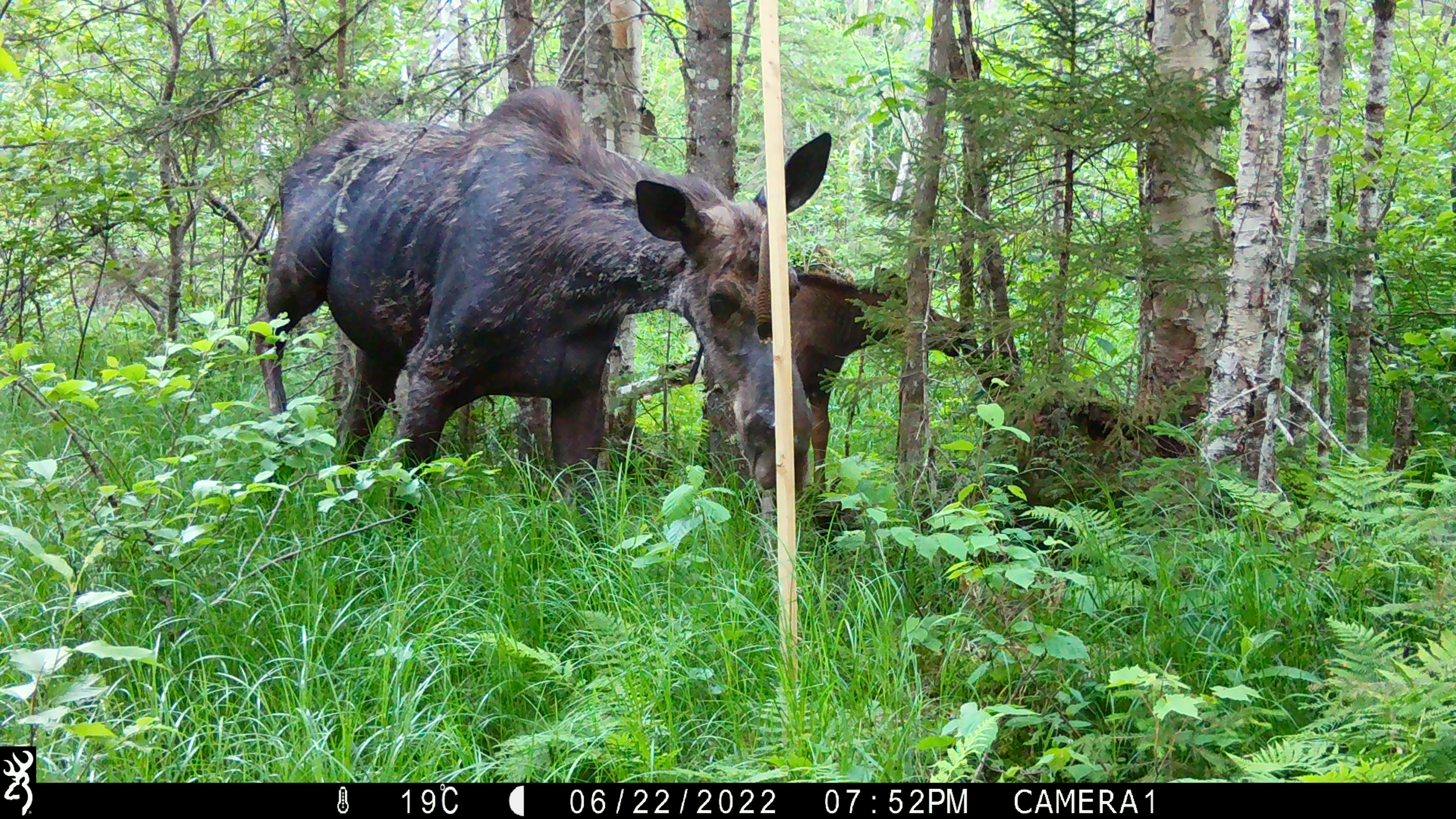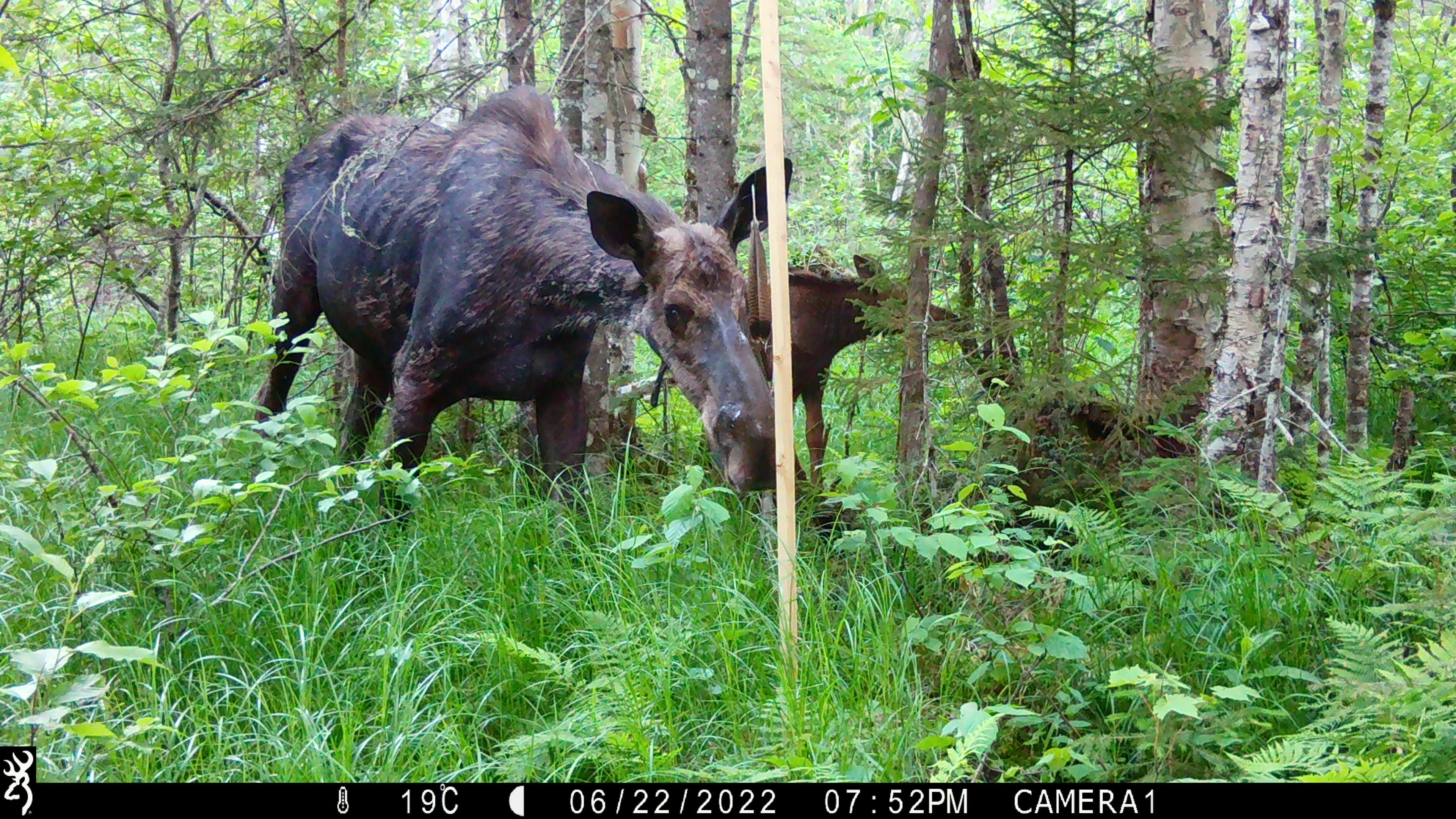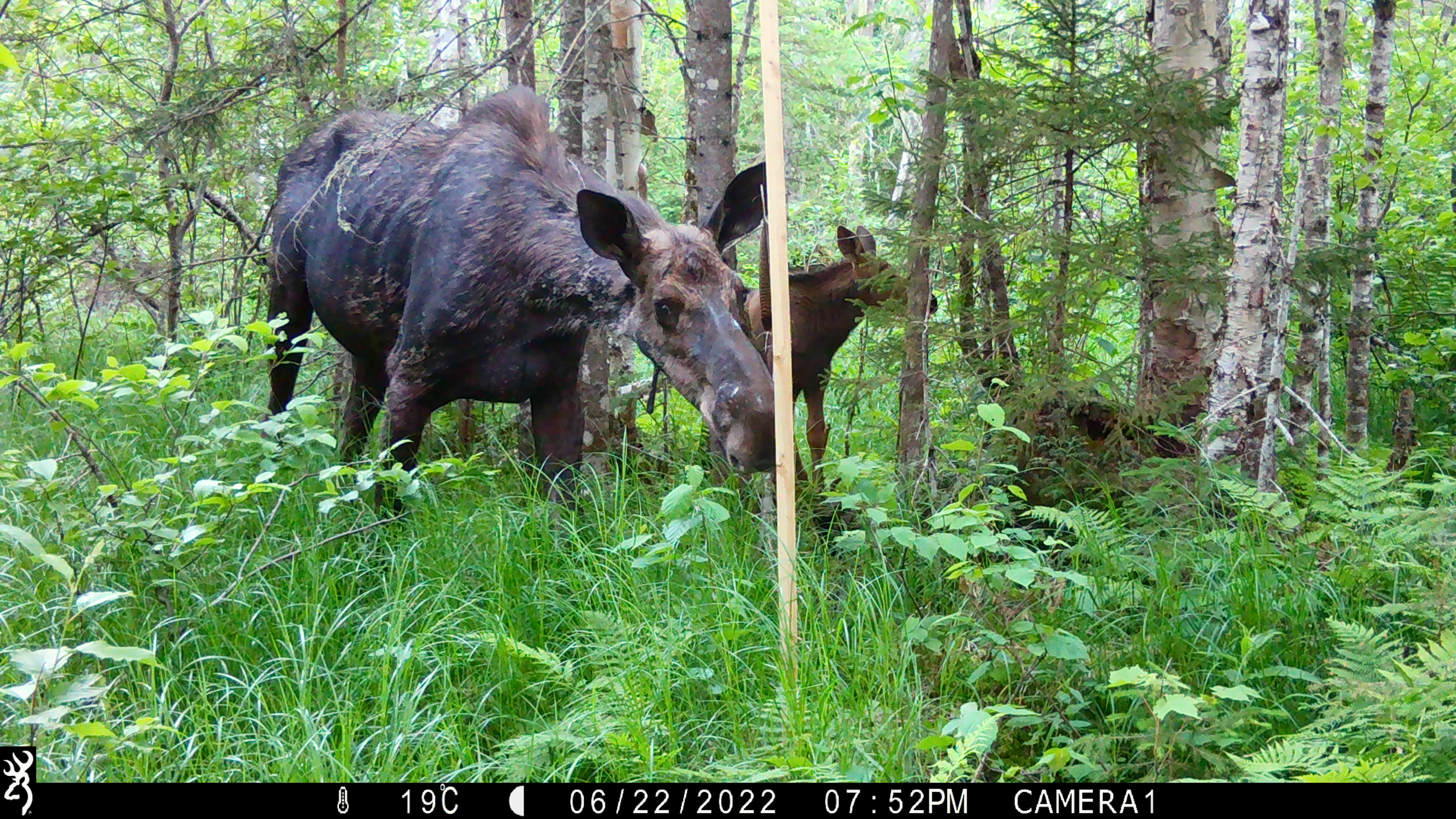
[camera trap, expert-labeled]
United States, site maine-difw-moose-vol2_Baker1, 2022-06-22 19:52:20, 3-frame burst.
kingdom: Animalia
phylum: Chordata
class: Mammalia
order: Artiodactyla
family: Cervidae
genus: Alces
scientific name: Alces alces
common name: moose